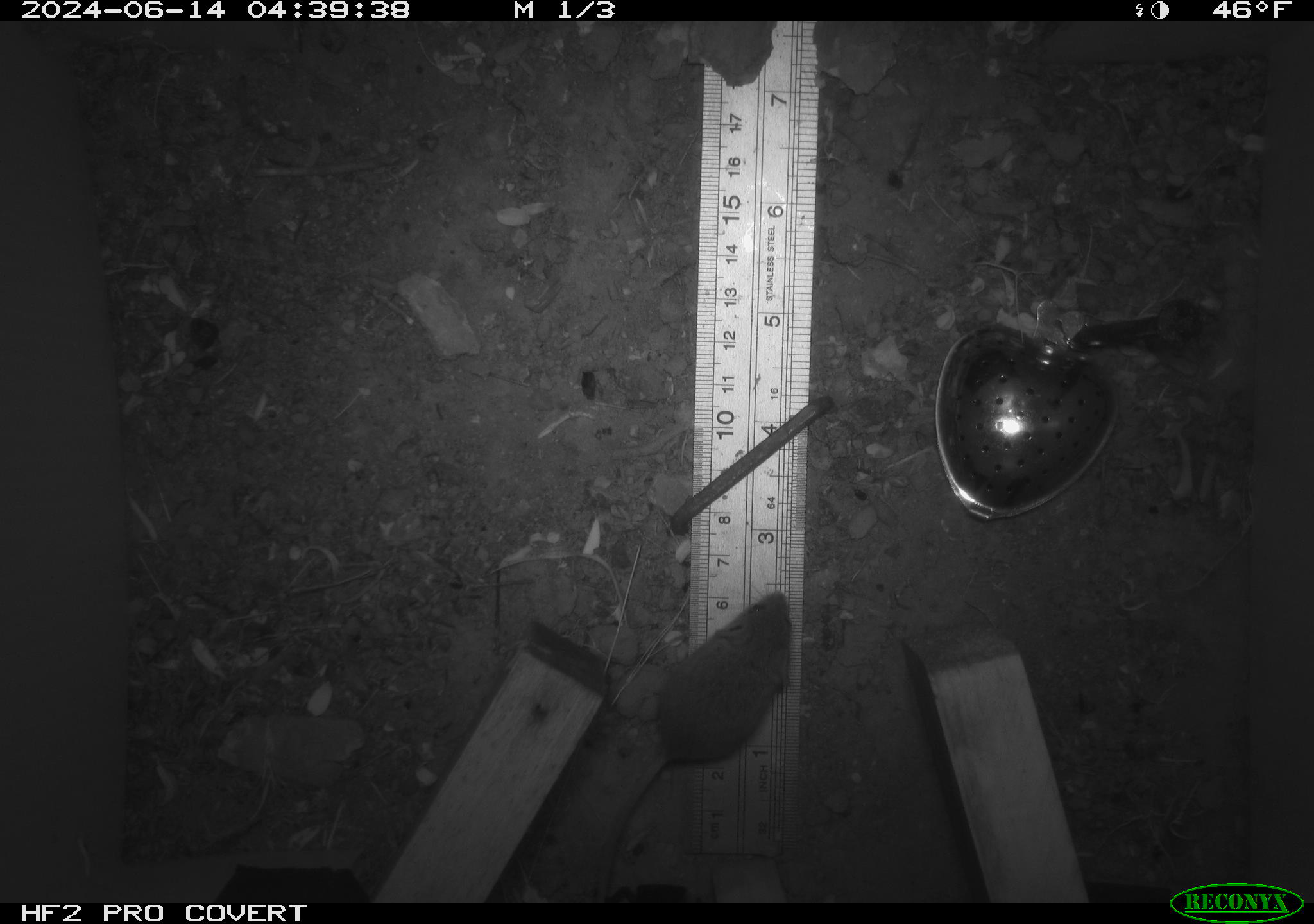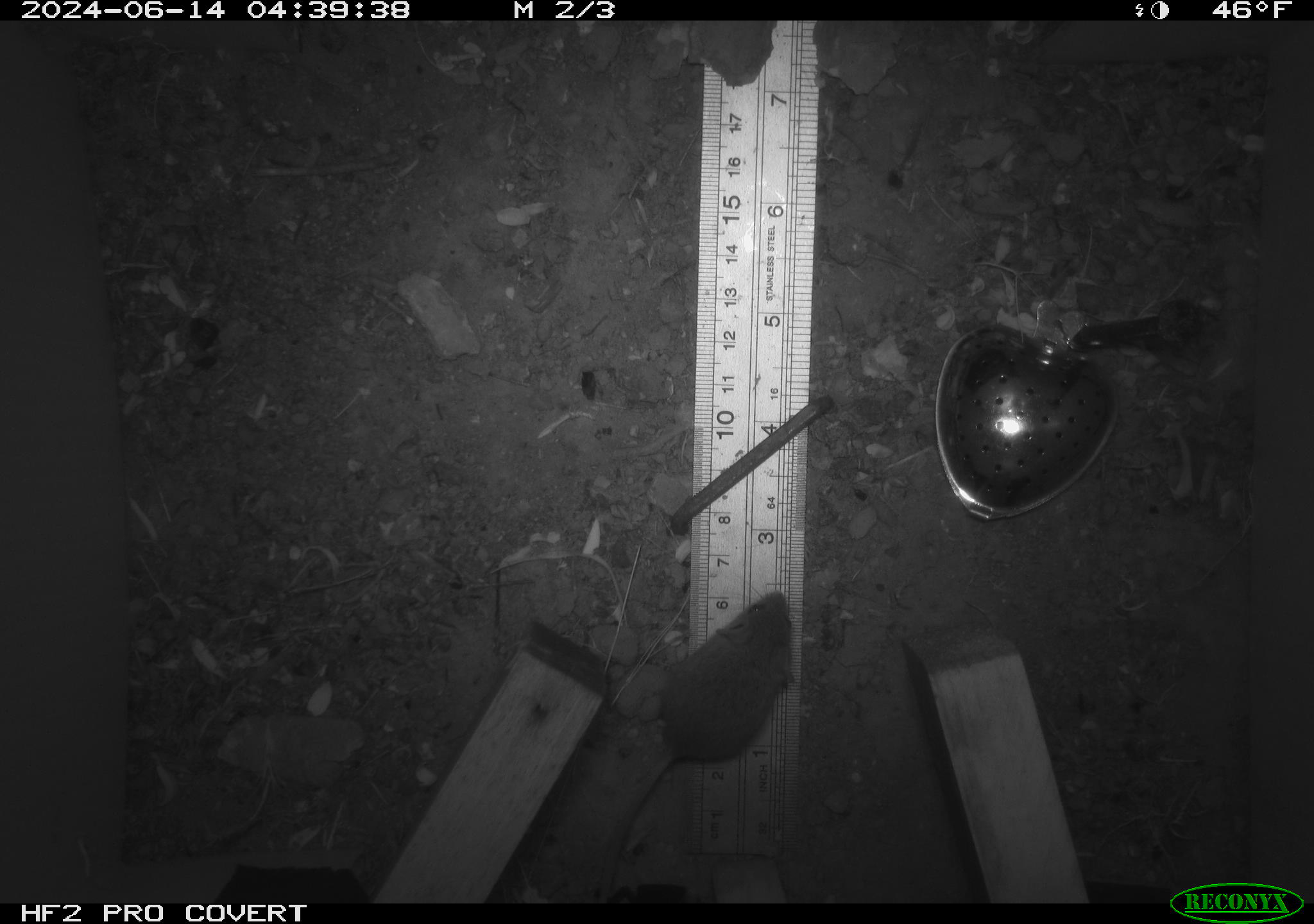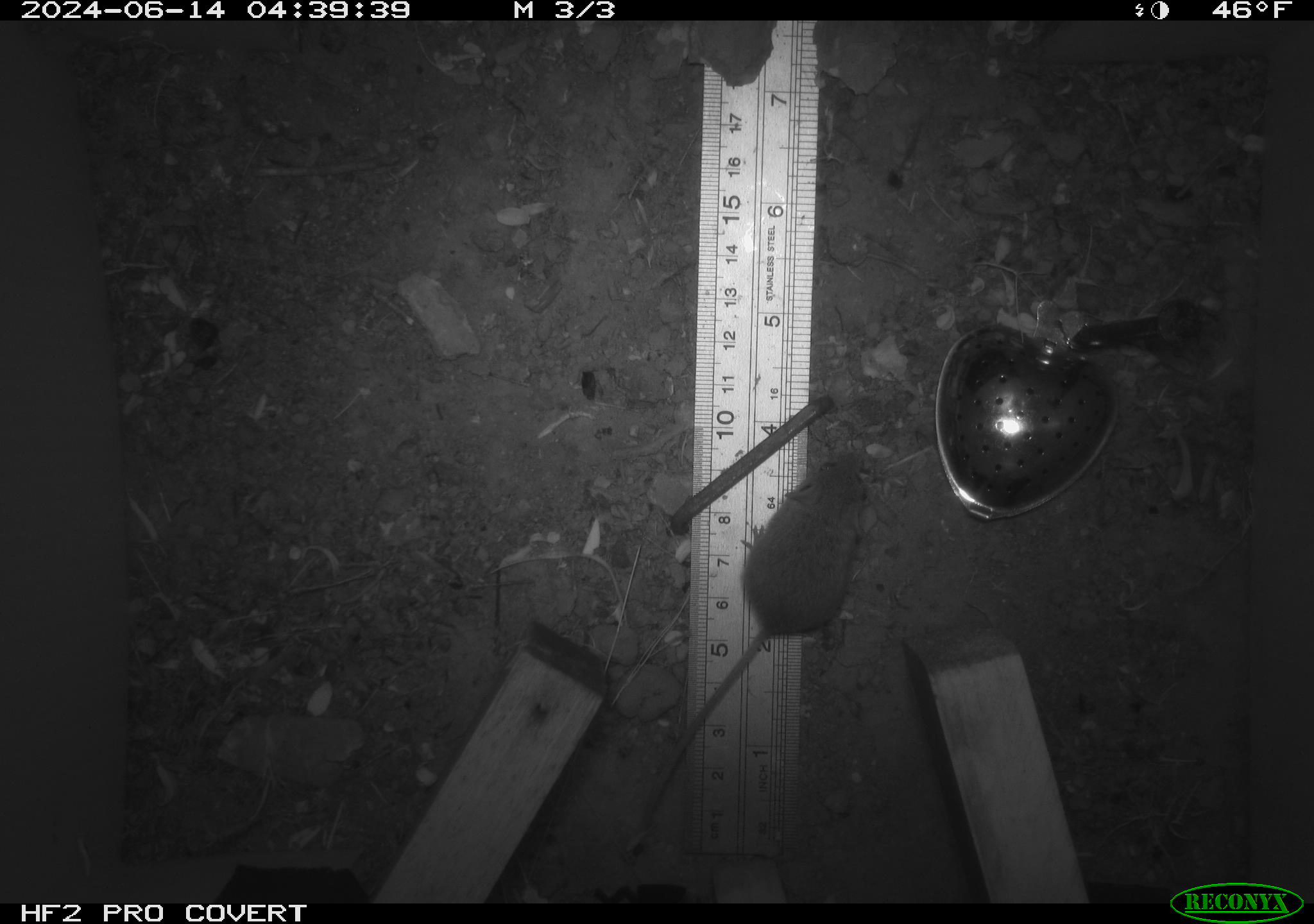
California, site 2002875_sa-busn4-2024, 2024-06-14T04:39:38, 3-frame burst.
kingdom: Animalia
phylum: Chordata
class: Mammalia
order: Rodentia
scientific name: Rodentia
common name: rodent